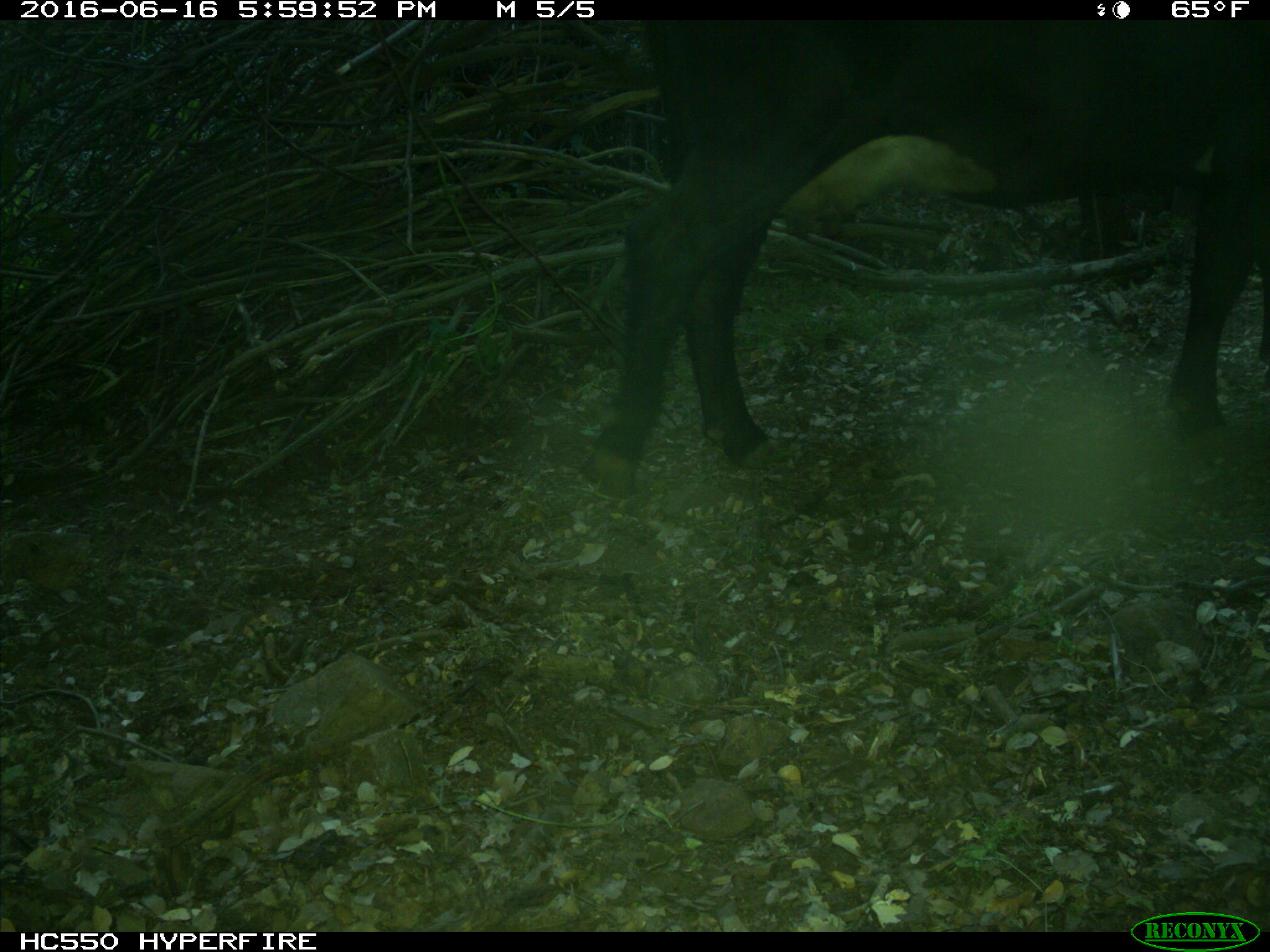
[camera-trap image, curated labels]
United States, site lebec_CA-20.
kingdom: Animalia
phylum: Chordata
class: Mammalia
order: Artiodactyla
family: Bovidae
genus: Bos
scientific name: Bos taurus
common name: domestic cow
Bos taurus (domestic cow).